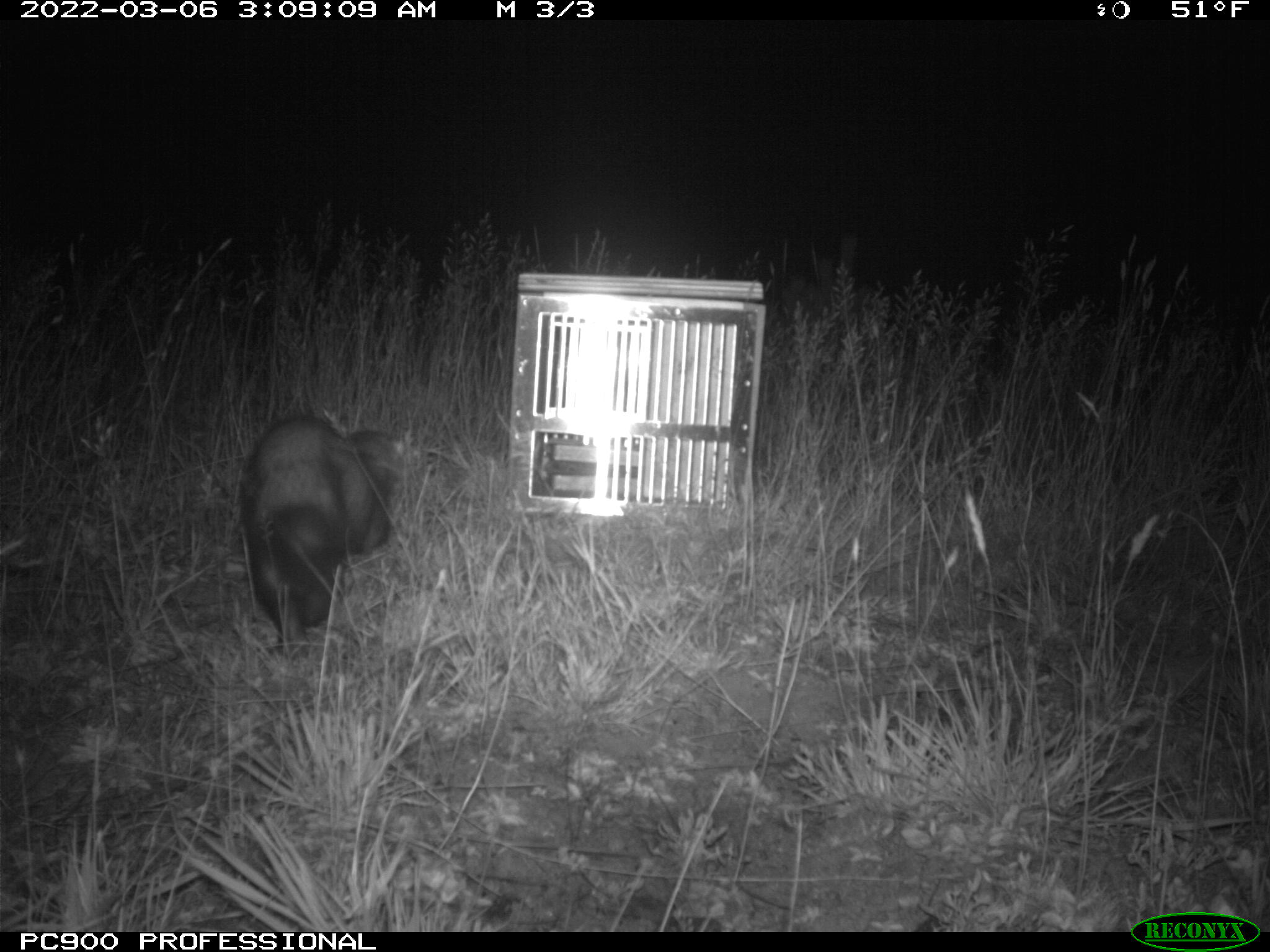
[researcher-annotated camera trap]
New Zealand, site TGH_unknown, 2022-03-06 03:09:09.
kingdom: Animalia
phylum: Chordata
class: Mammalia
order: Carnivora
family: Mustelidae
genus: Mustela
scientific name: Mustela furo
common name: ferret